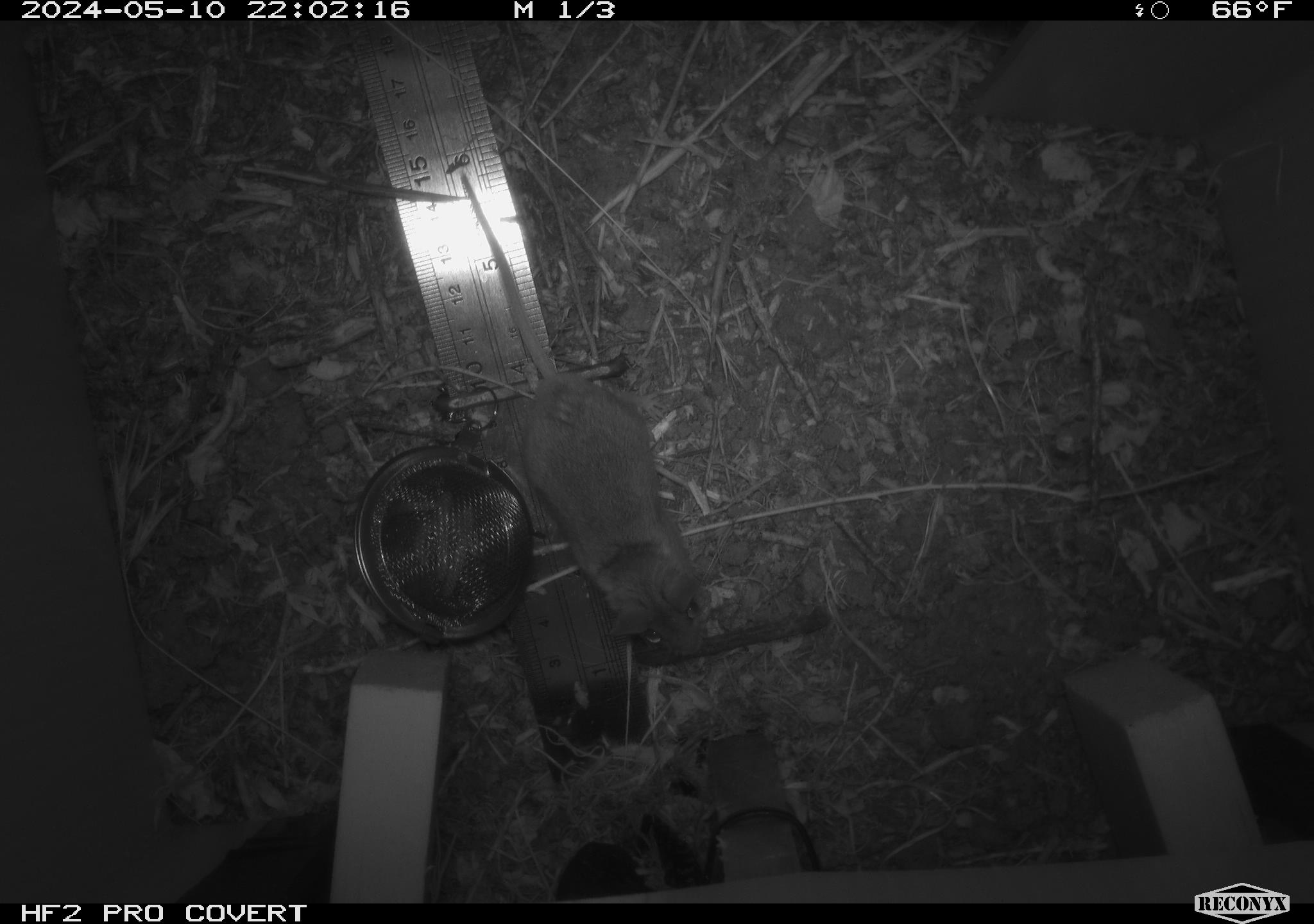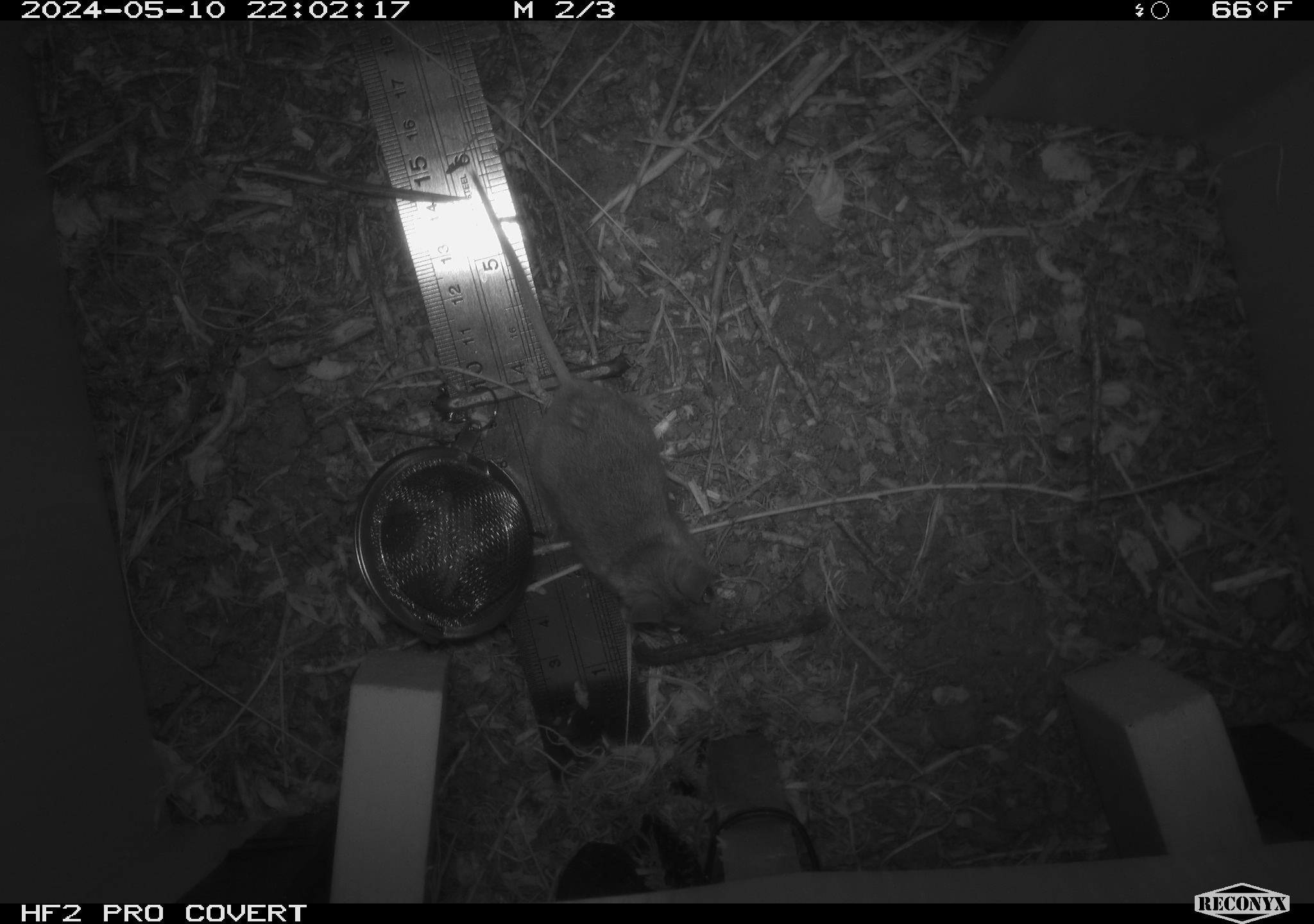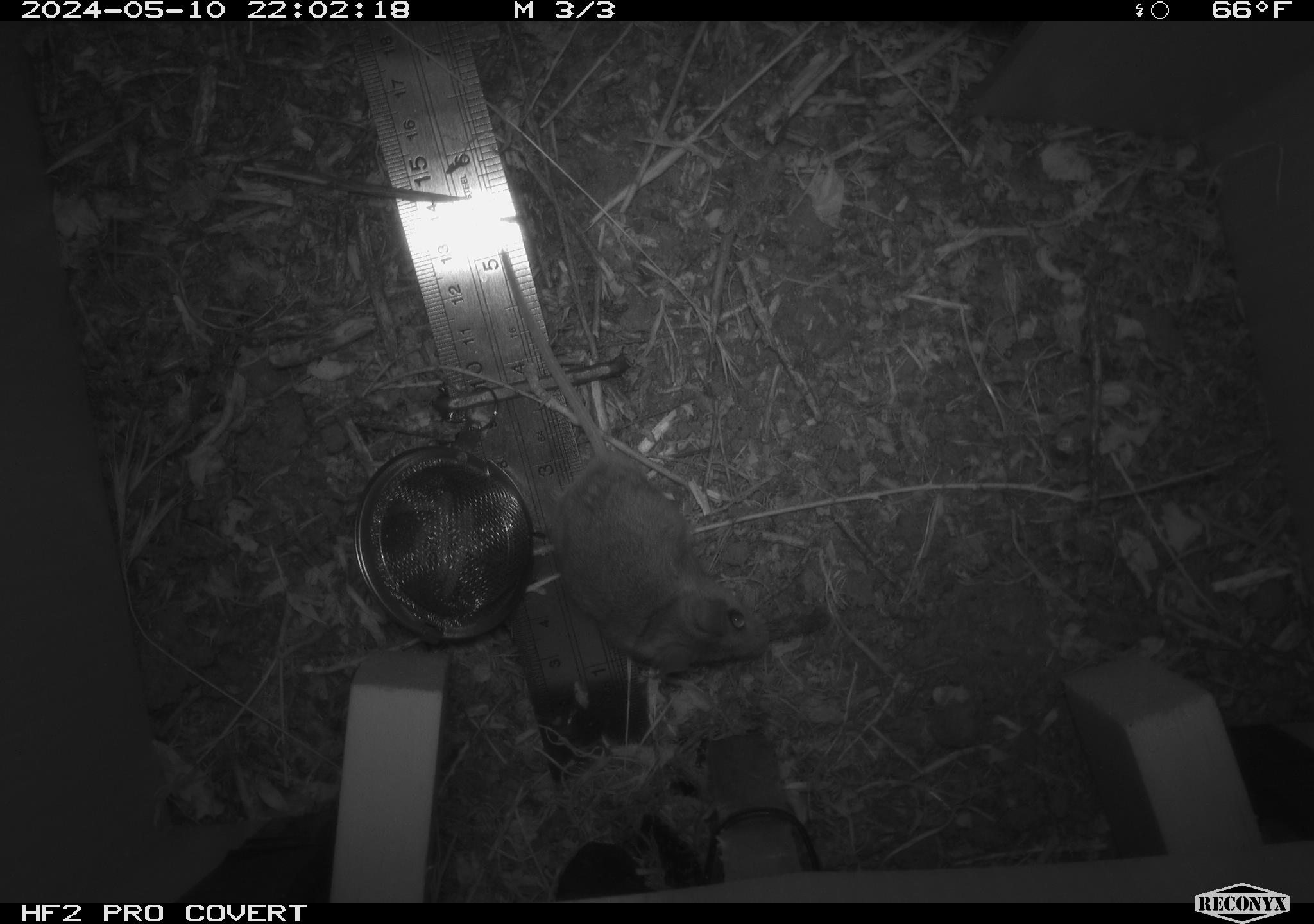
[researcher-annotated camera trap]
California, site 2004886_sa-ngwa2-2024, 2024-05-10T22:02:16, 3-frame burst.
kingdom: Animalia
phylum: Chordata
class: Mammalia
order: Rodentia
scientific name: Rodentia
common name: mouse species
Mouse species (Rodentia).